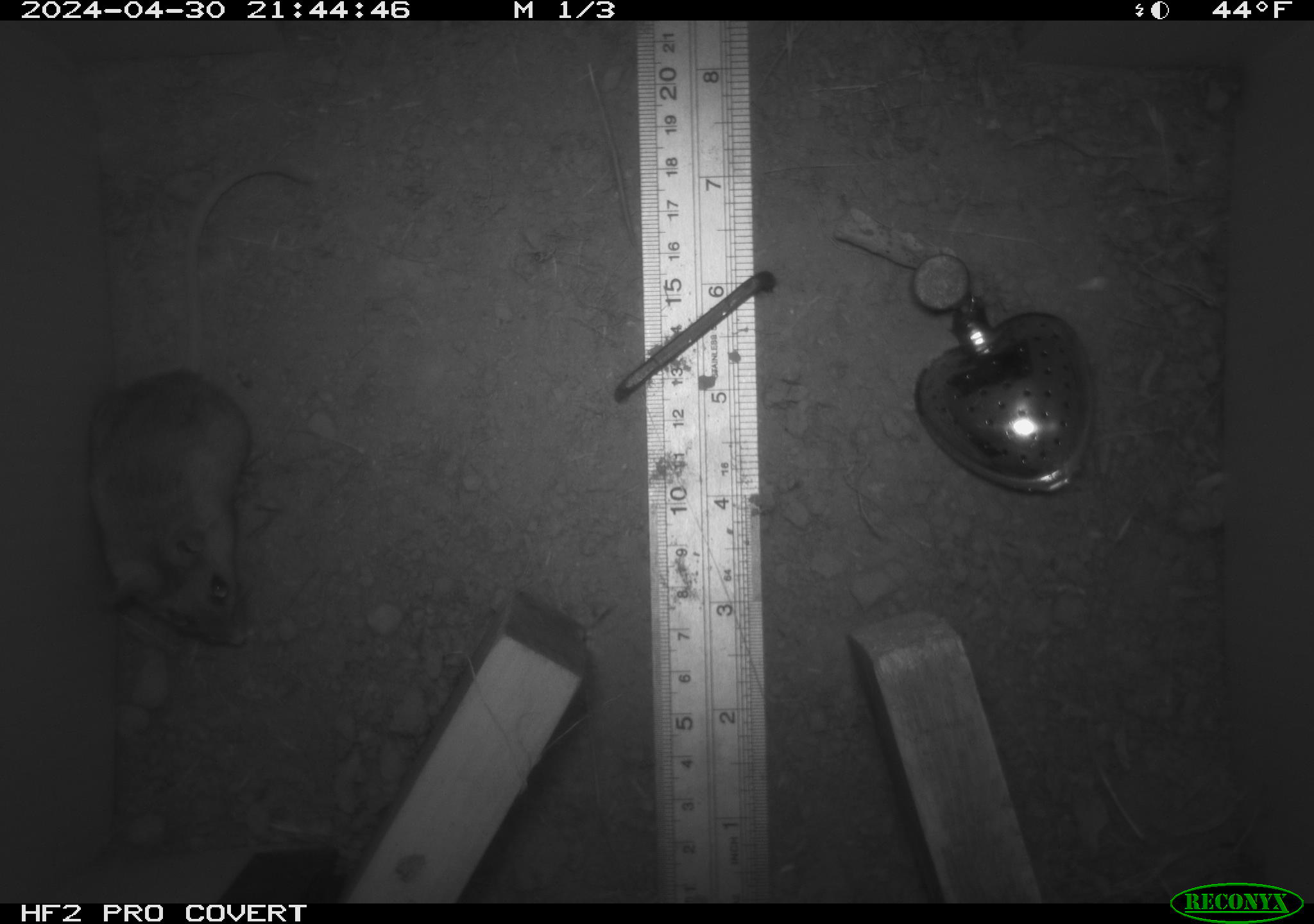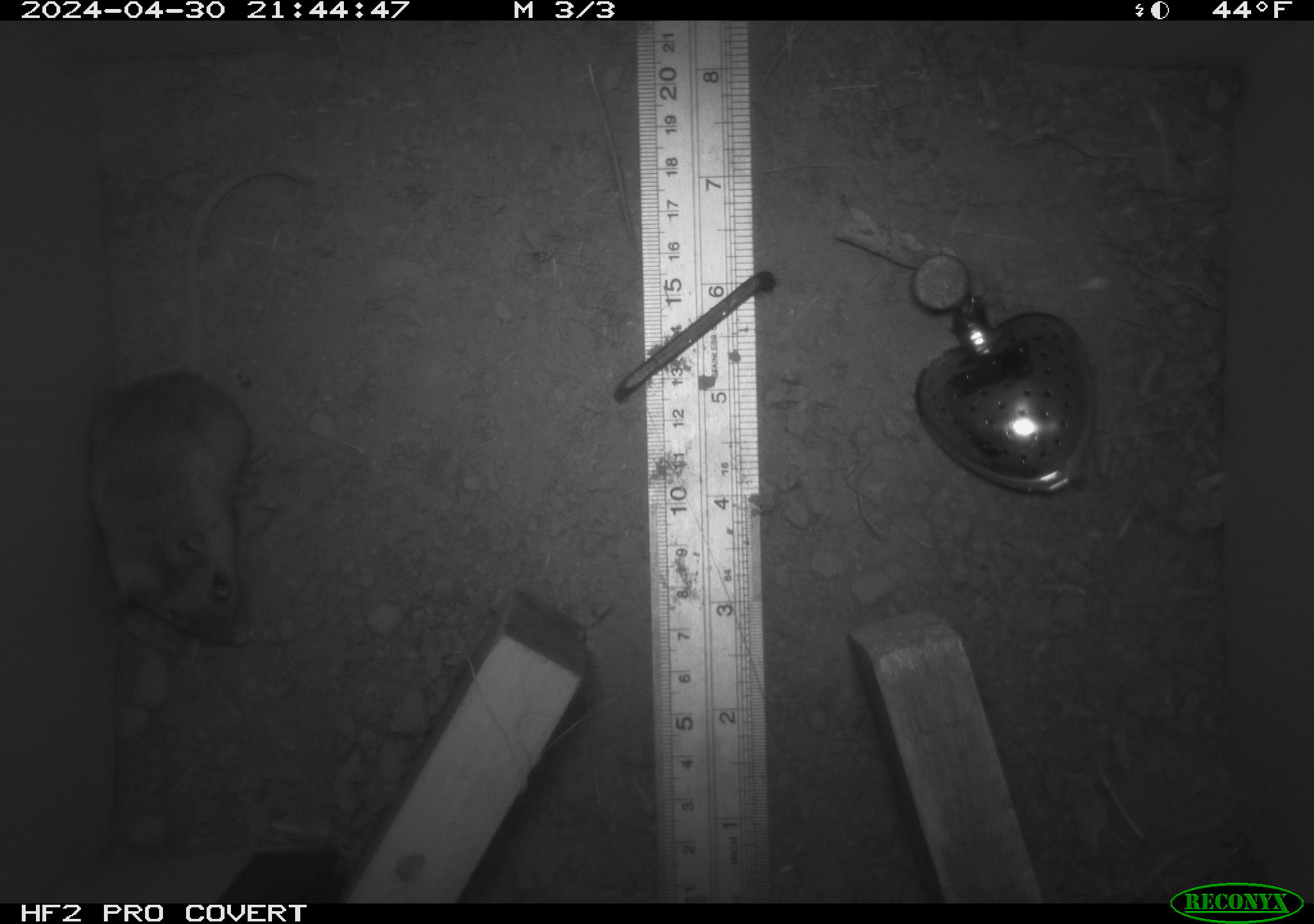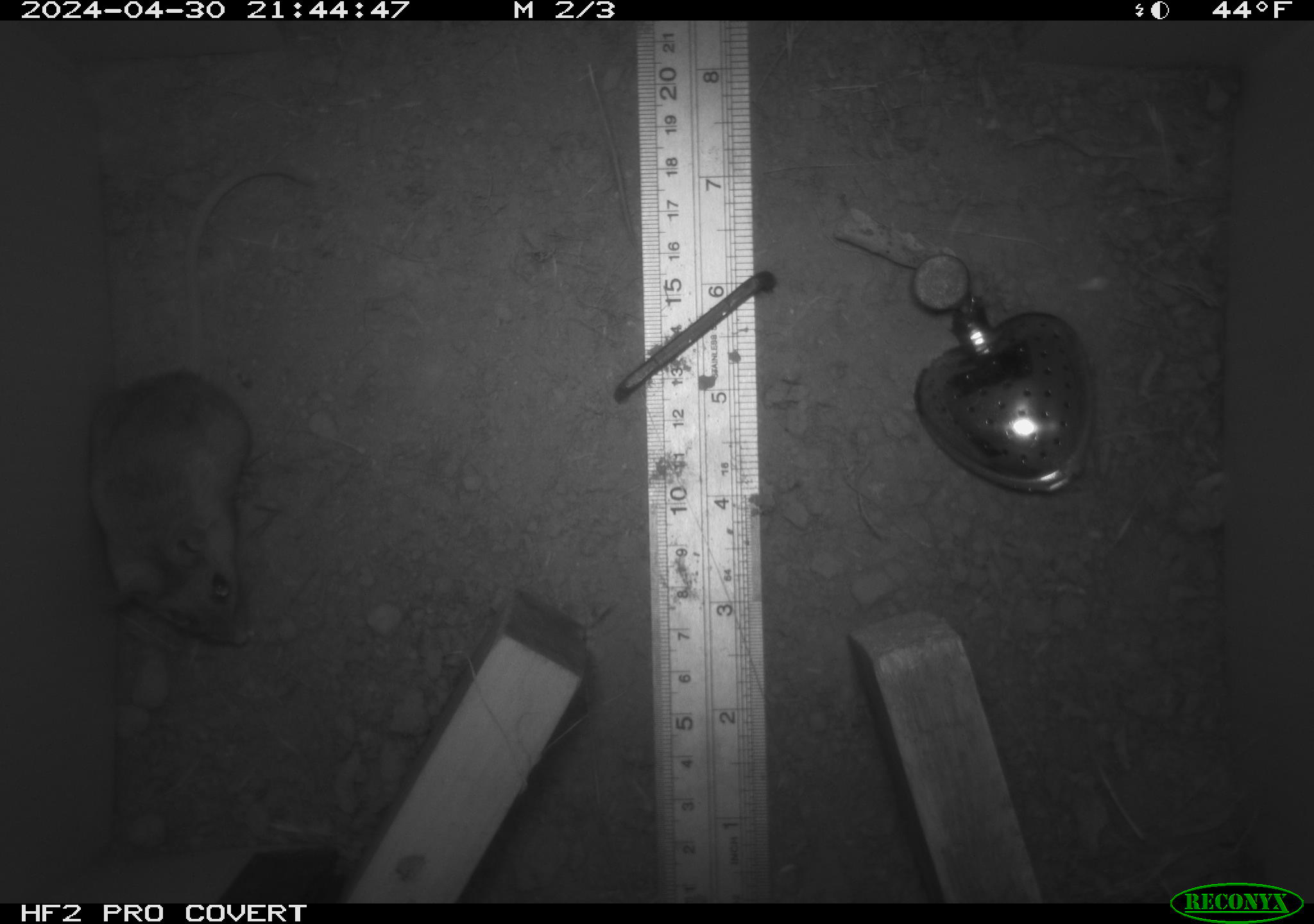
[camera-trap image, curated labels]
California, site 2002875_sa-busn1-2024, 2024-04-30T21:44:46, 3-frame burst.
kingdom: Animalia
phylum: Chordata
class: Mammalia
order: Rodentia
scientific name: Rodentia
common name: rodent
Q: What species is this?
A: Rodent (Rodentia).